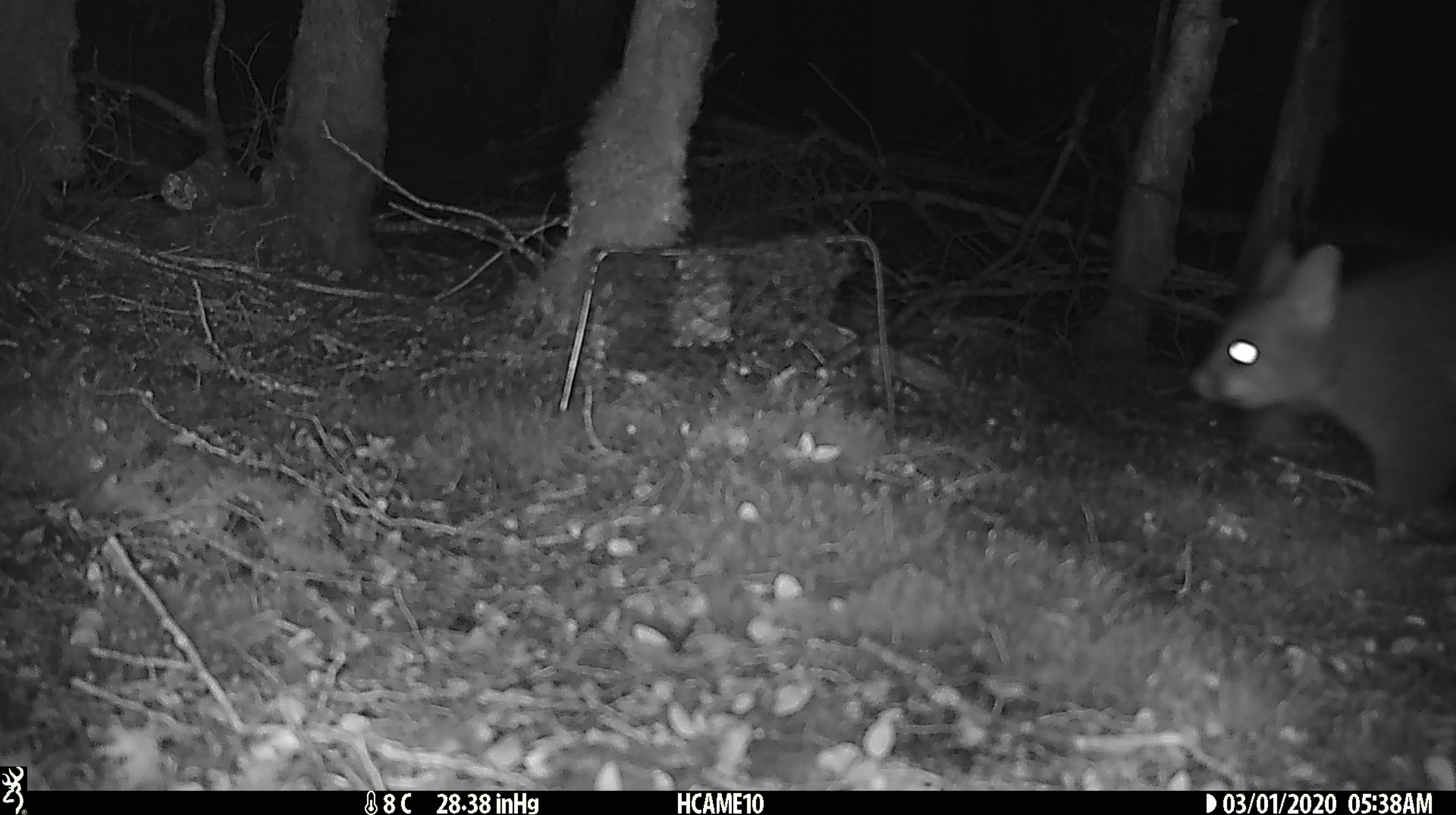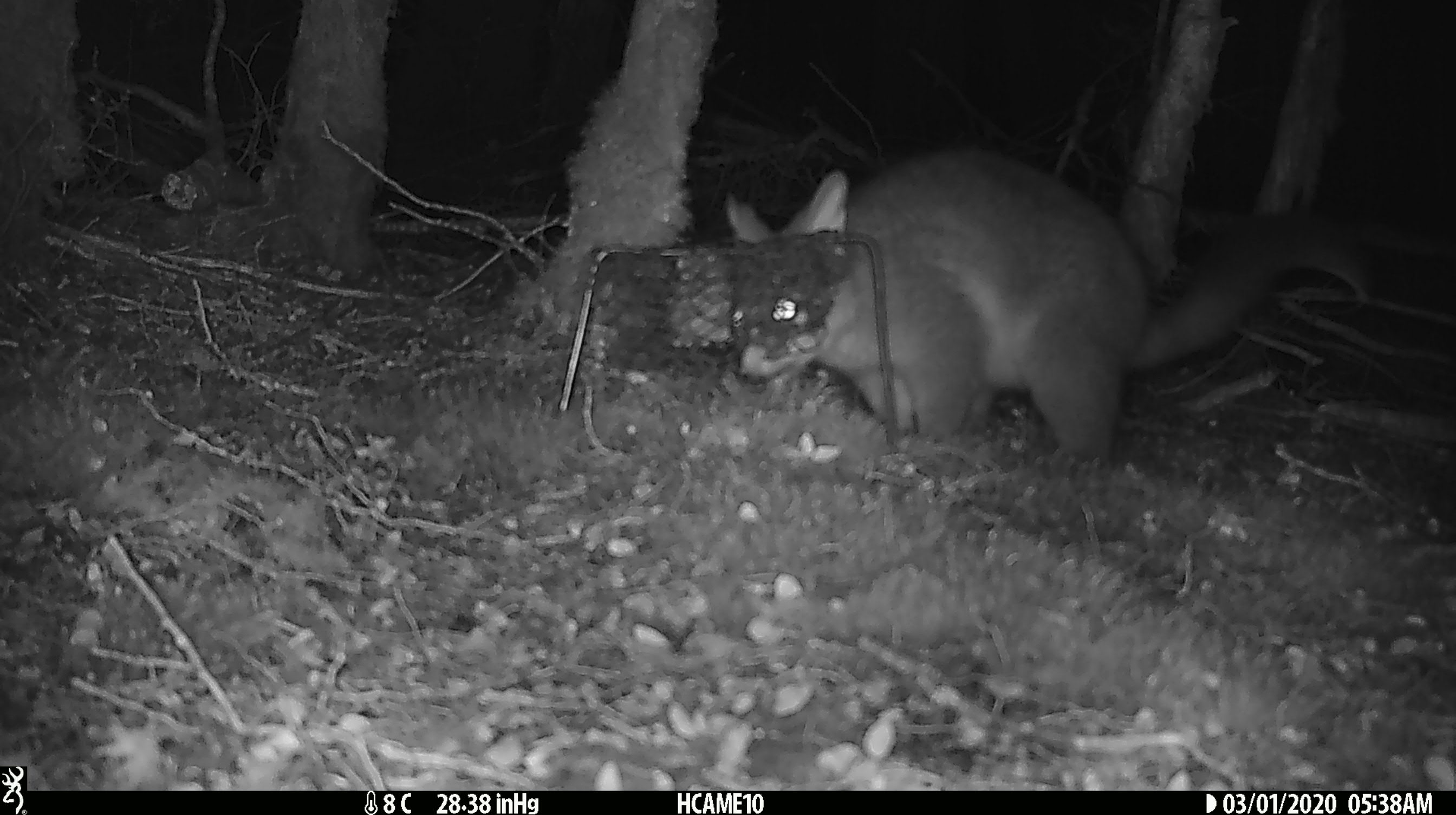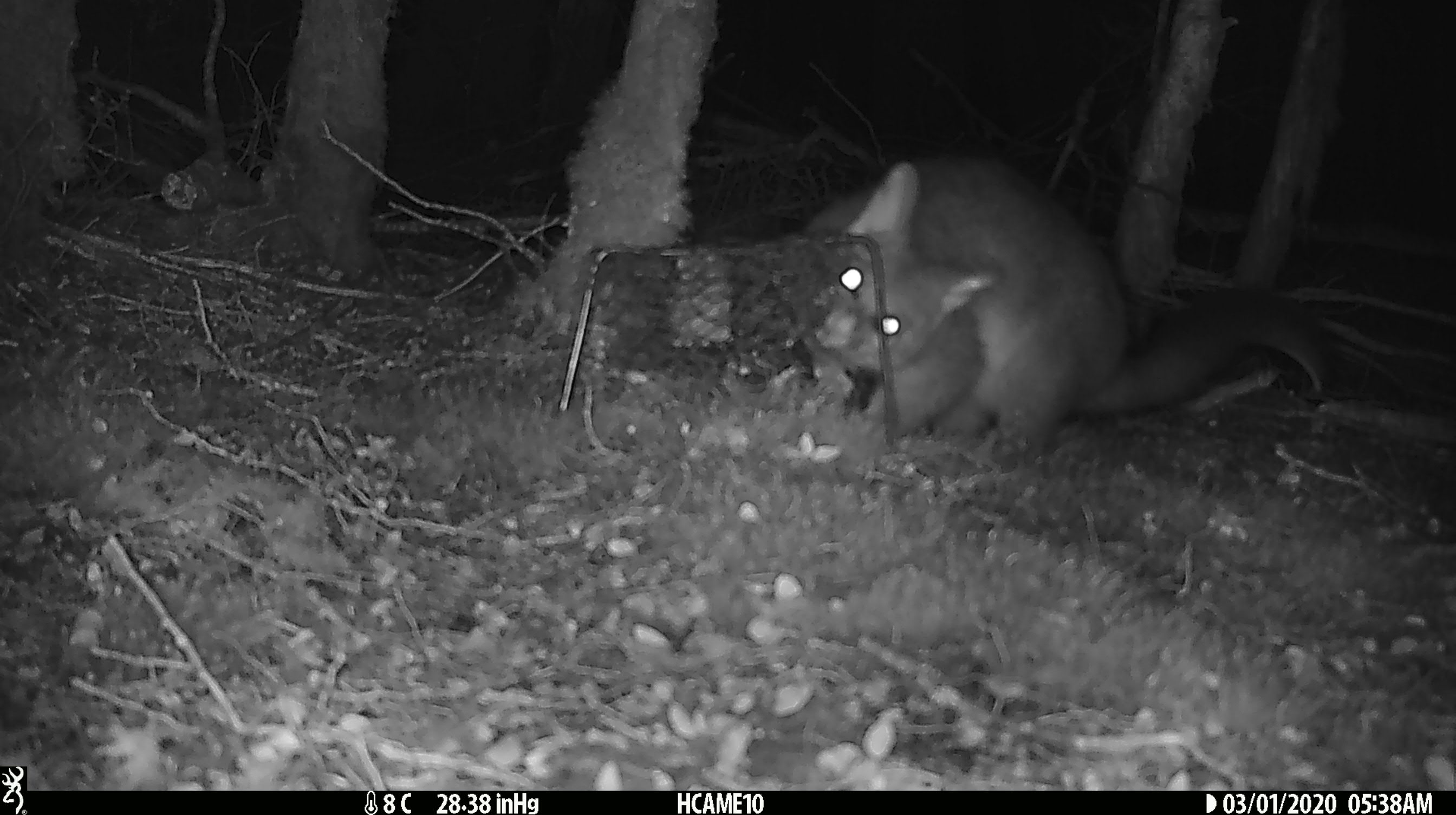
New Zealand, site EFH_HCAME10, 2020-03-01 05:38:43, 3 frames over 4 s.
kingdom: Animalia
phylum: Chordata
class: Mammalia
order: Diprotodontia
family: Phalangeridae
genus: Trichosurus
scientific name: Trichosurus vulpecula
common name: common brushtail possum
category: possum